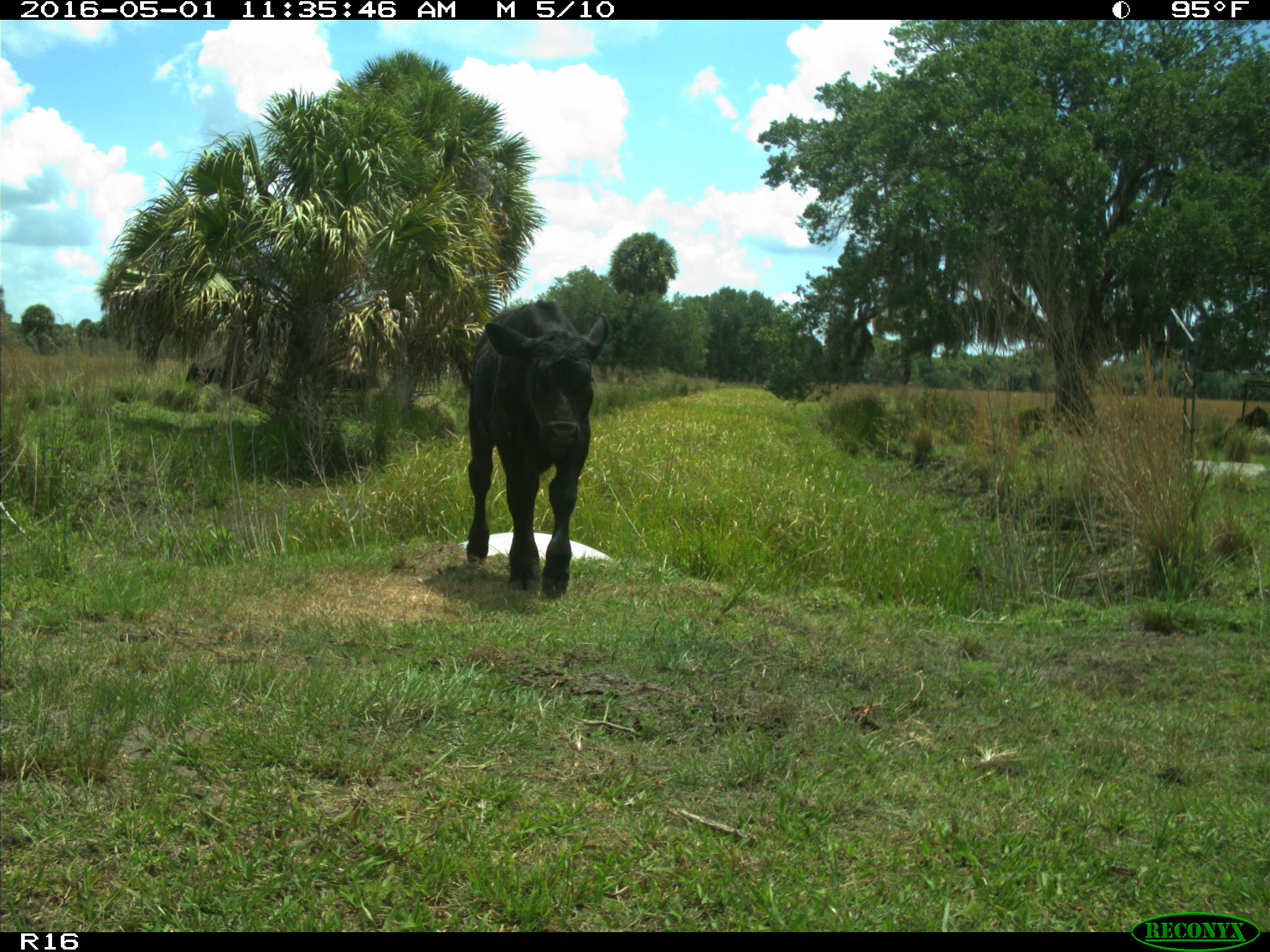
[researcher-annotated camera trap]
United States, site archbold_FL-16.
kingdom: Animalia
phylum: Chordata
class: Mammalia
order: Artiodactyla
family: Bovidae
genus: Bos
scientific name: Bos taurus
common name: domestic cow